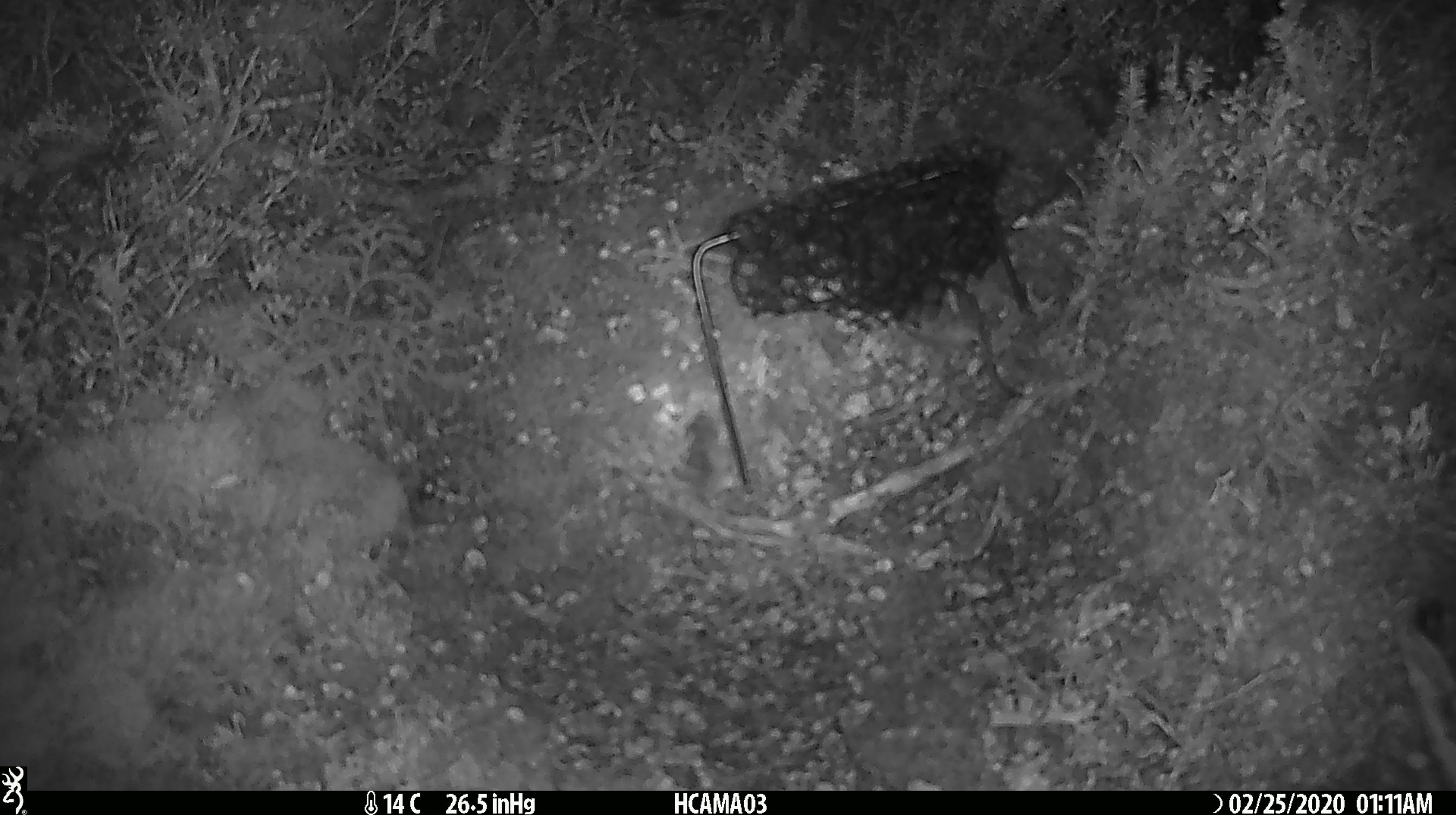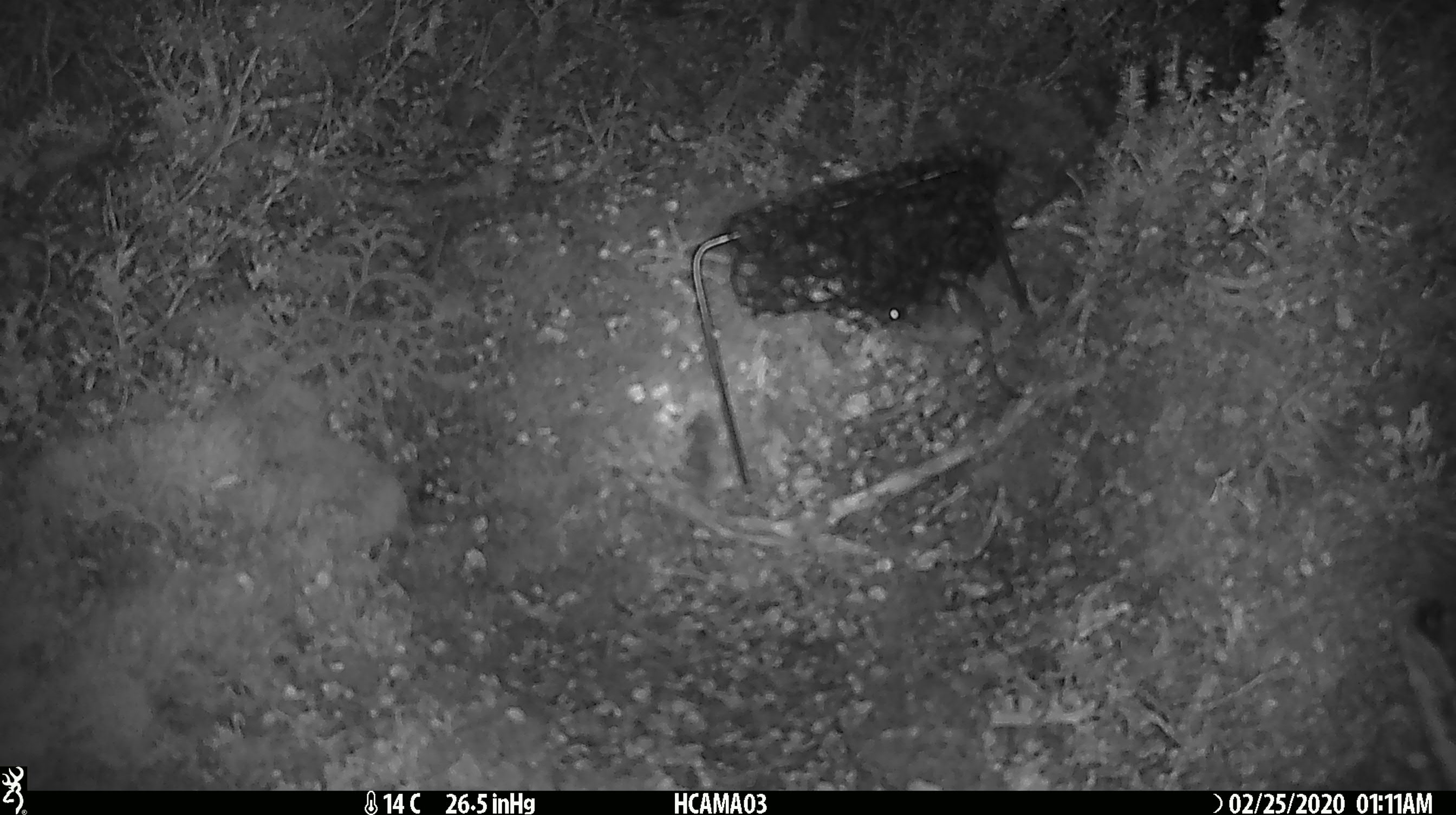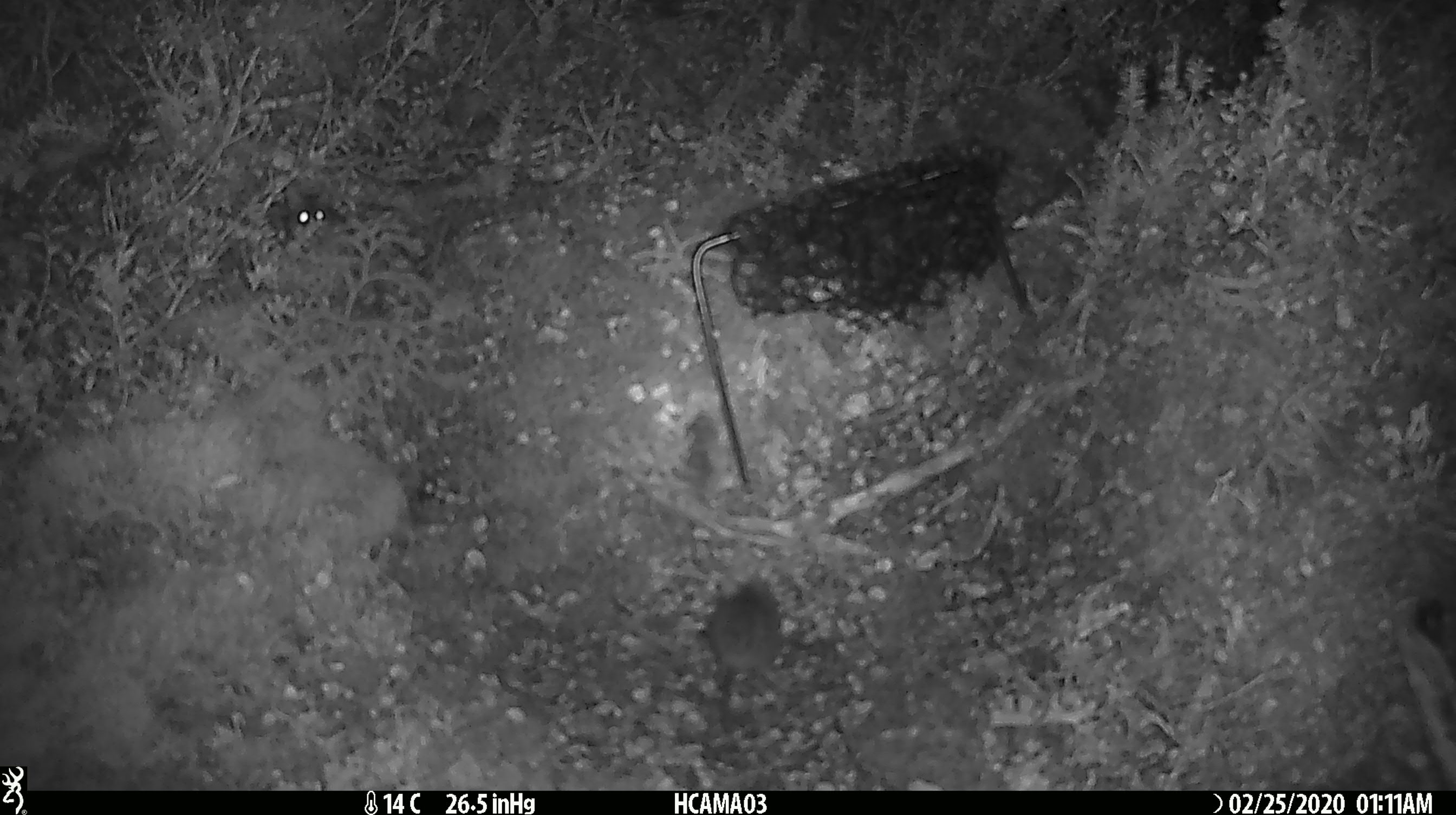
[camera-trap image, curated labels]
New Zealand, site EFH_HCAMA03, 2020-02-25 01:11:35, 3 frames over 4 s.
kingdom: Animalia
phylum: Chordata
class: Mammalia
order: Rodentia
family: Muridae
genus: Mus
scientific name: Mus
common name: mouse